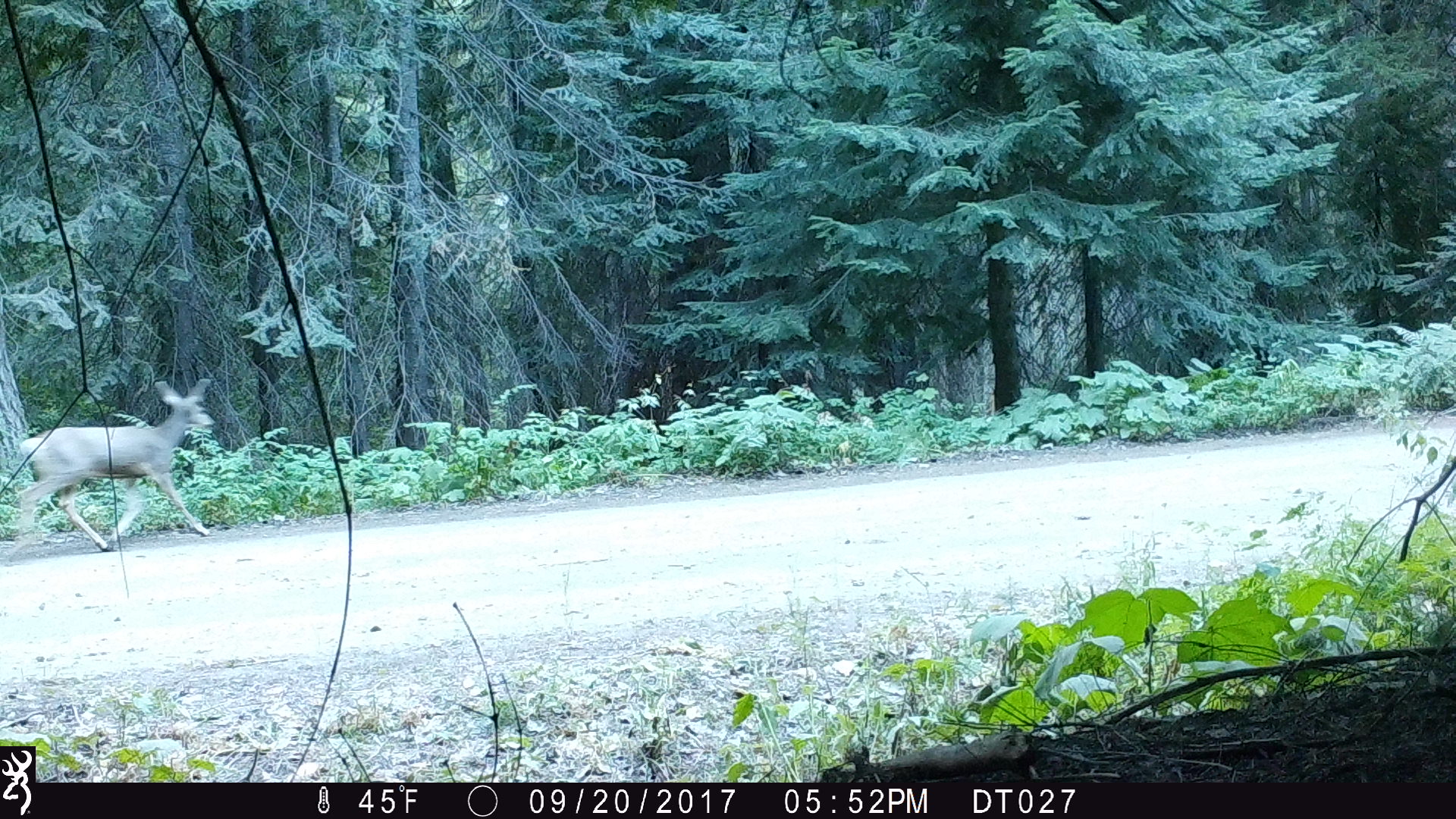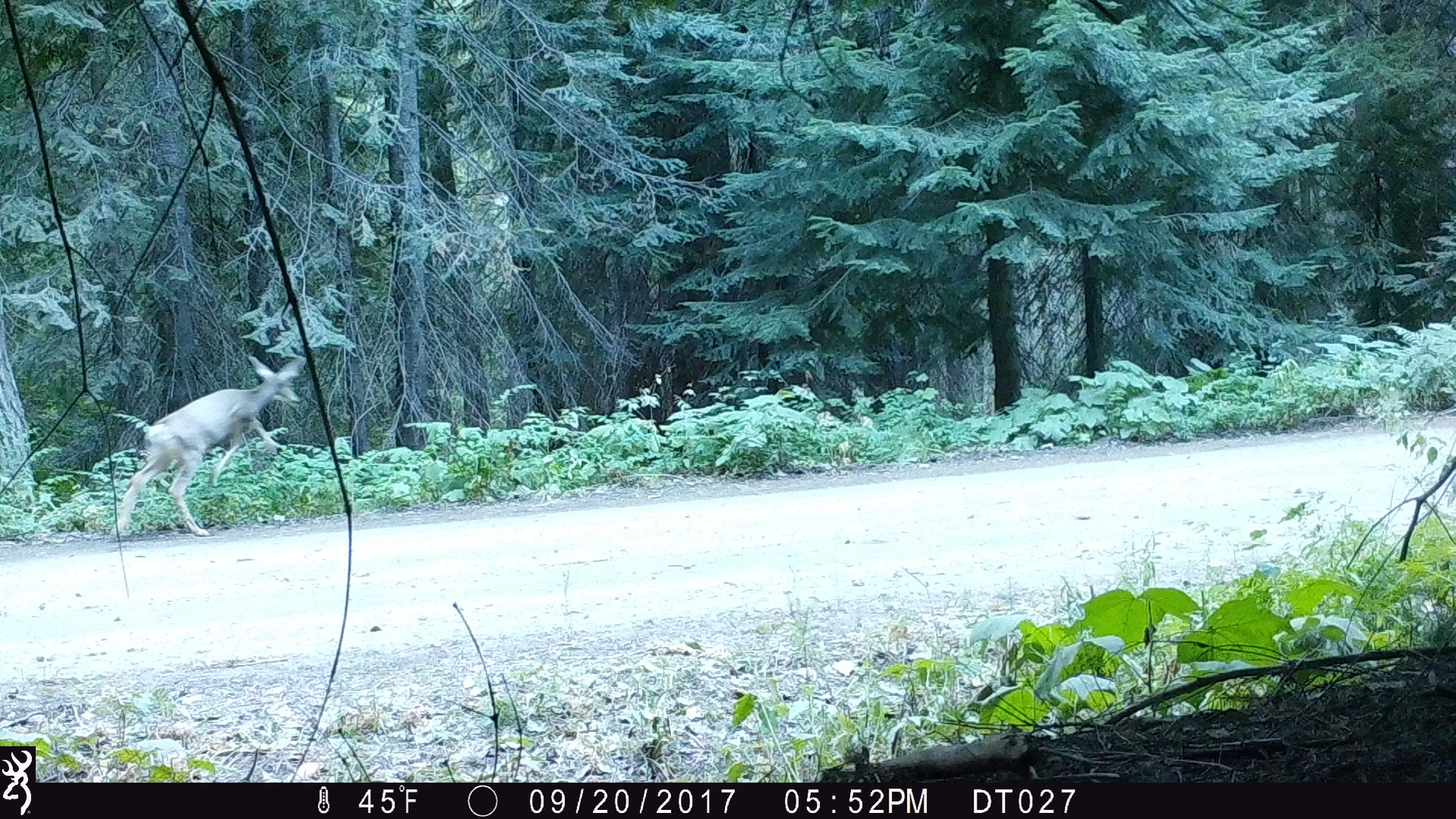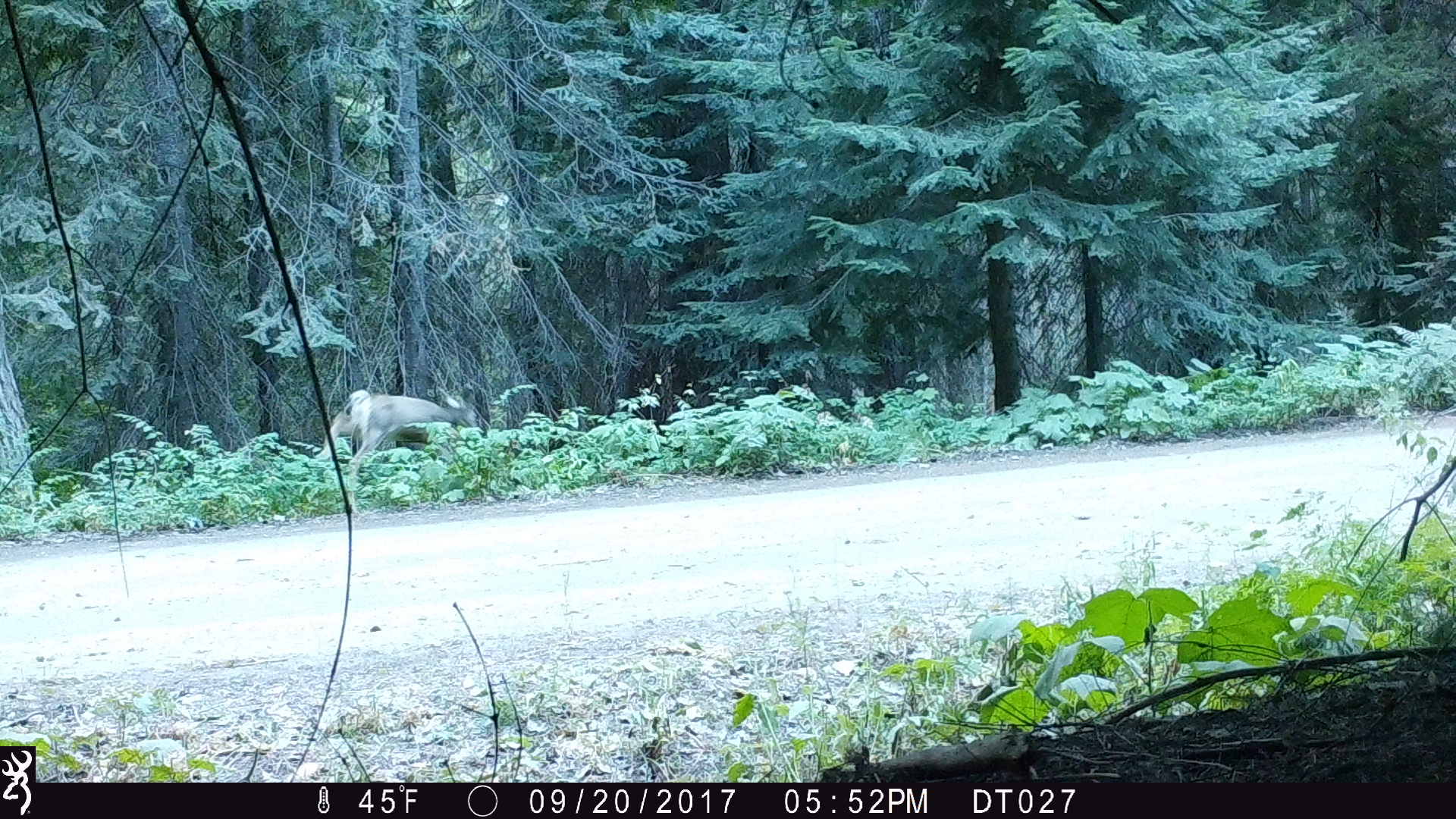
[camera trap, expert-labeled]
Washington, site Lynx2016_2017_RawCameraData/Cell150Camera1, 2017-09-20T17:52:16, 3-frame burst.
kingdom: Animalia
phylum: Chordata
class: Mammalia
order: Artiodactyla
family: Cervidae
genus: Odocoileus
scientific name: Odocoileus hemionus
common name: mule deer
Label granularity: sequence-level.